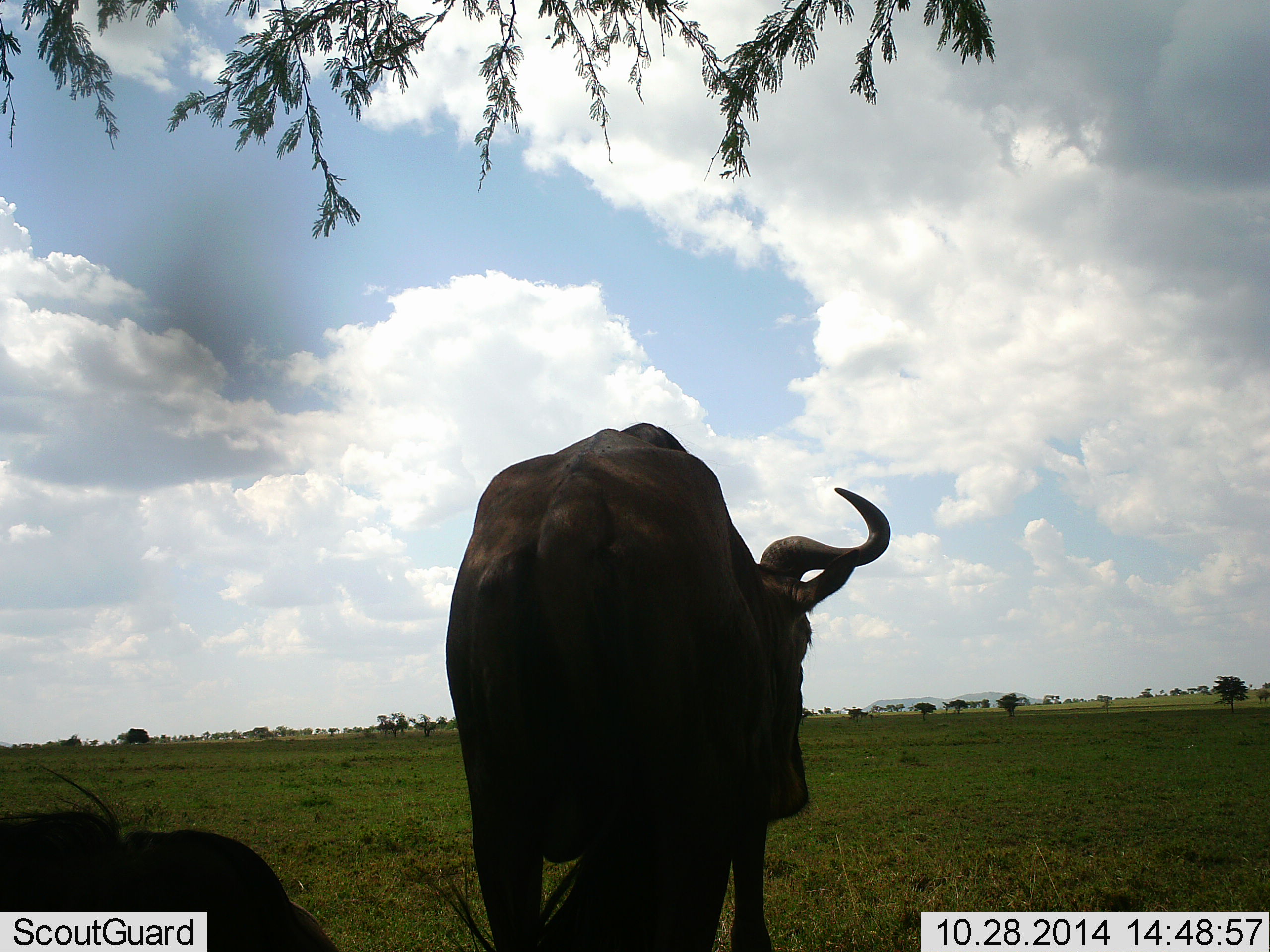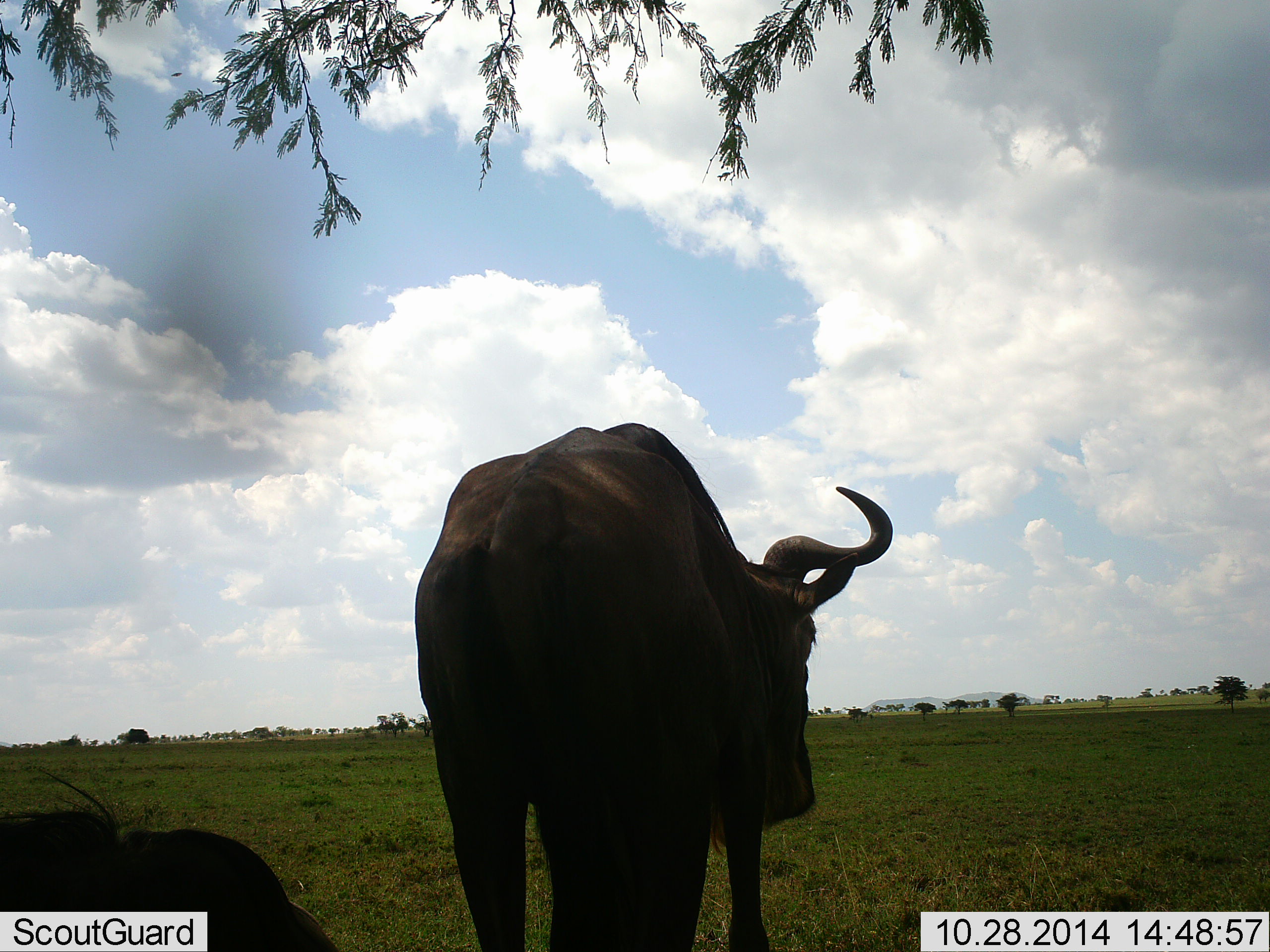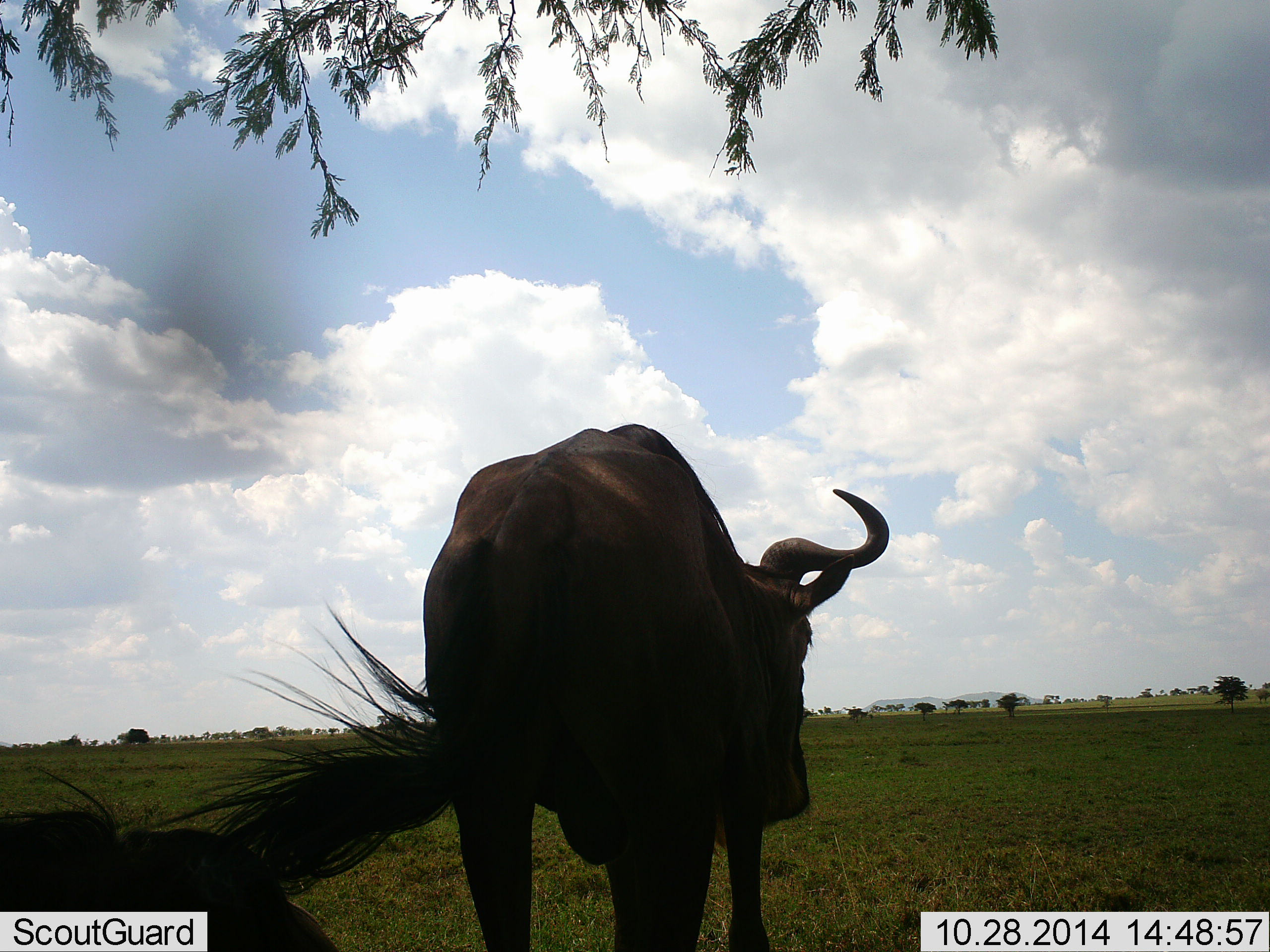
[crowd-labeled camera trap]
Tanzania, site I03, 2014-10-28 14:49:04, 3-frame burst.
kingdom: Animalia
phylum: Chordata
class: Mammalia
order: Artiodactyla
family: Bovidae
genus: Connochaetes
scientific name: Connochaetes taurinus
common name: blue wildebeest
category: wildebeest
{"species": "wildebeest (blue wildebeest) (Connochaetes taurinus)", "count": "2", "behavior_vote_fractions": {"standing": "100%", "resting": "70%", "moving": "0%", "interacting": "0%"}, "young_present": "0%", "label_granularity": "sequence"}